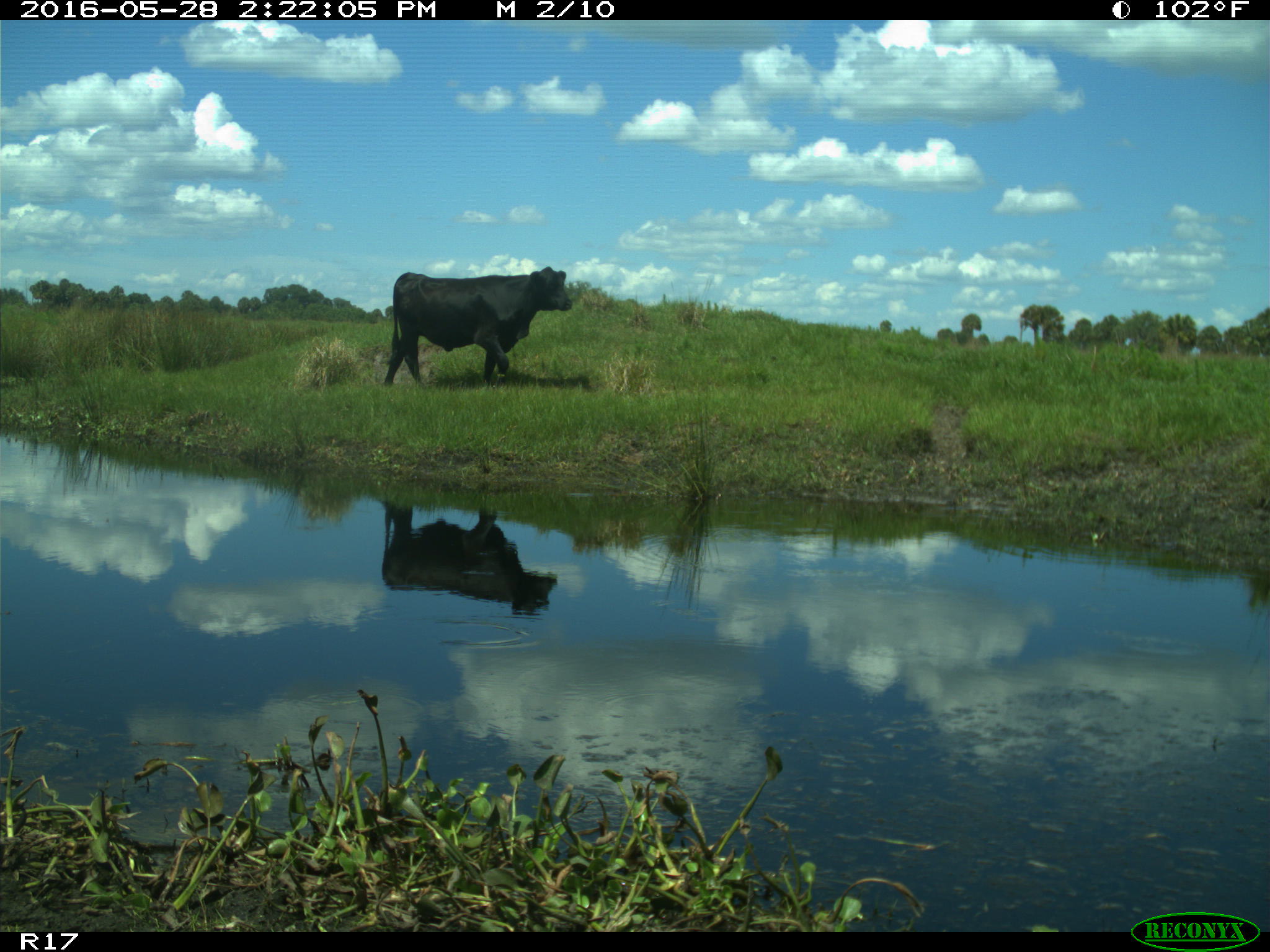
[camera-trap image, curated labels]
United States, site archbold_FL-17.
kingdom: Animalia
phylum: Chordata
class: Mammalia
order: Artiodactyla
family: Bovidae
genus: Bos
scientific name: Bos taurus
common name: domestic cow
Bos taurus (domestic cow).